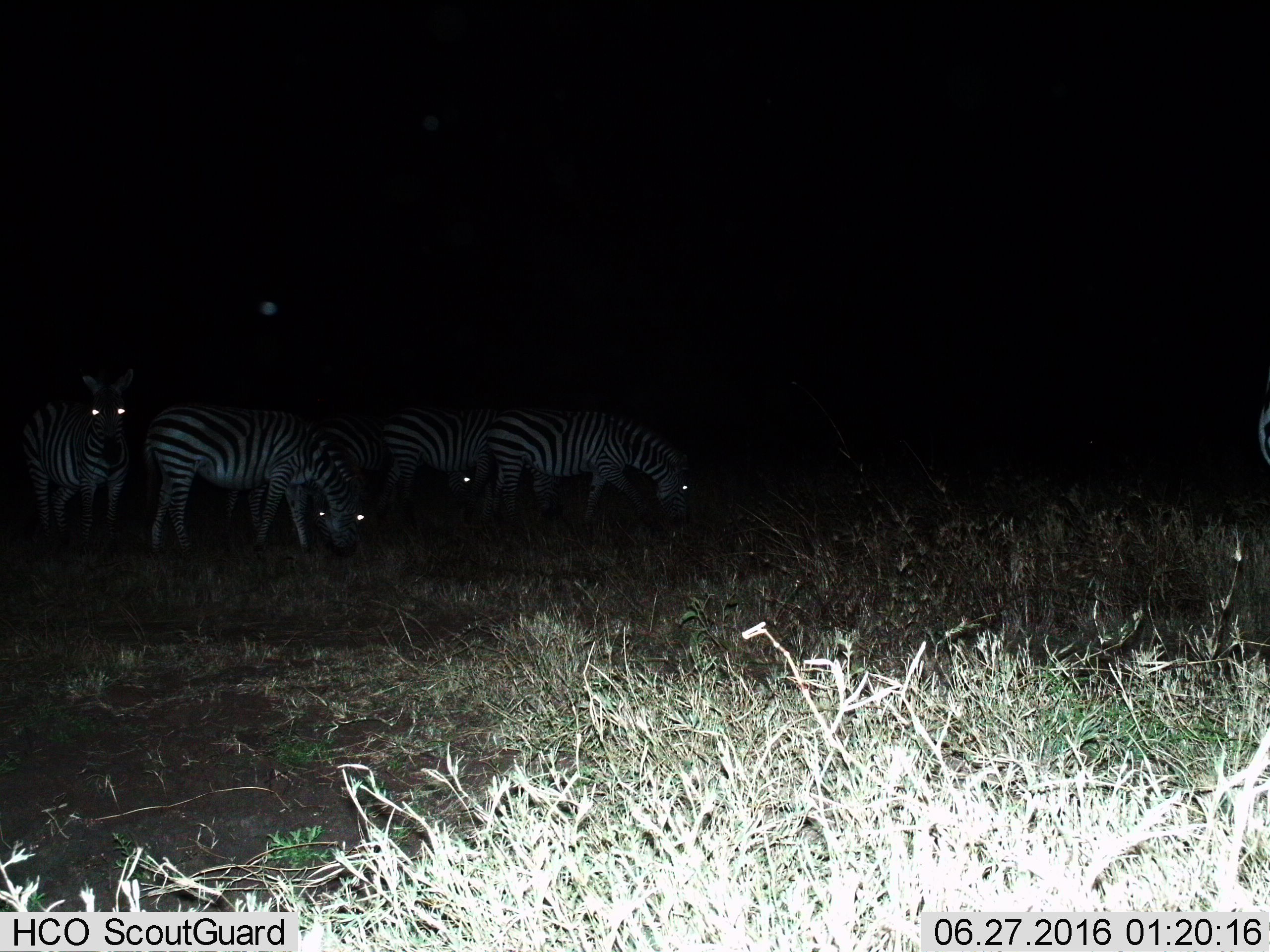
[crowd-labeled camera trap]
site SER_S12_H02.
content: unidentified animal